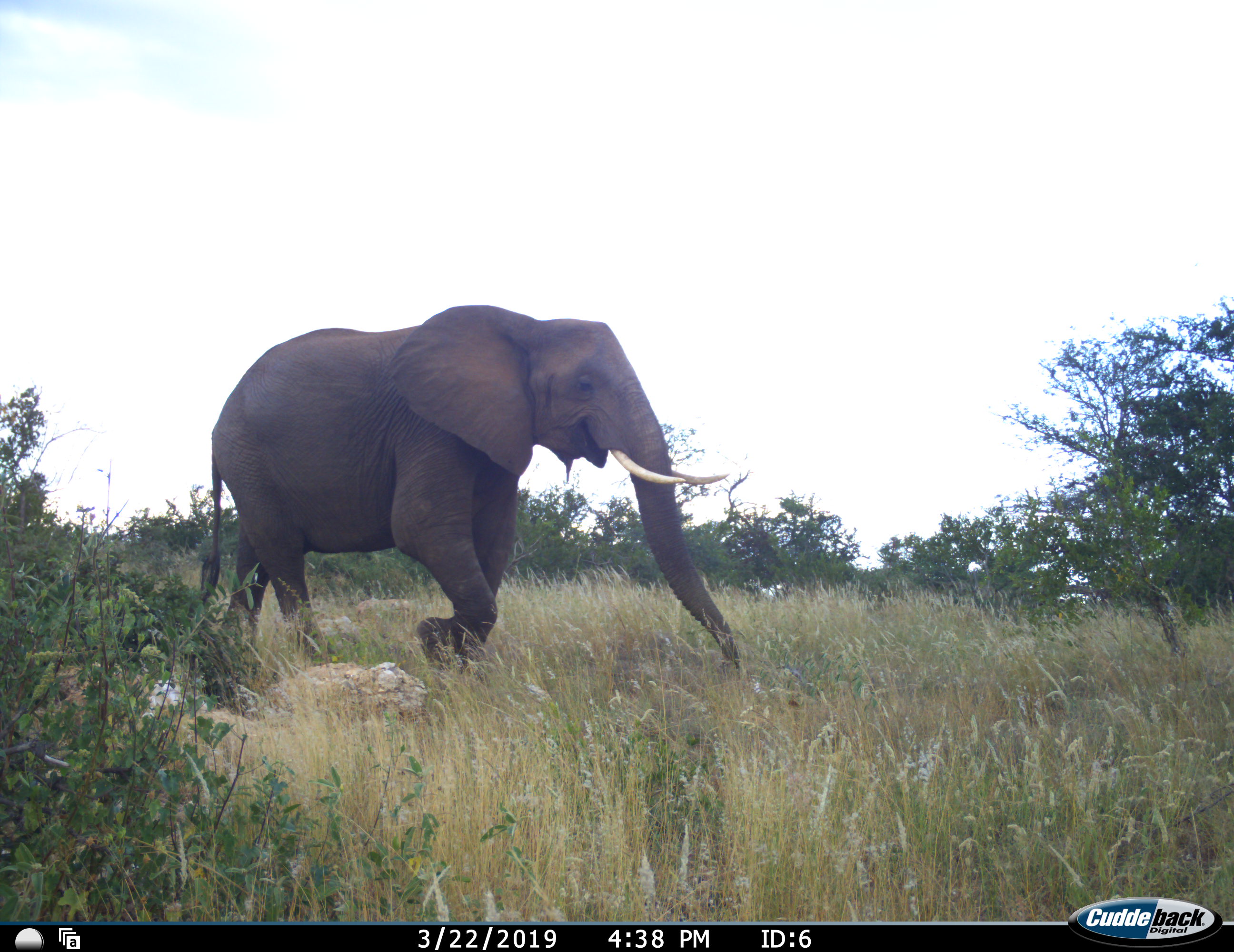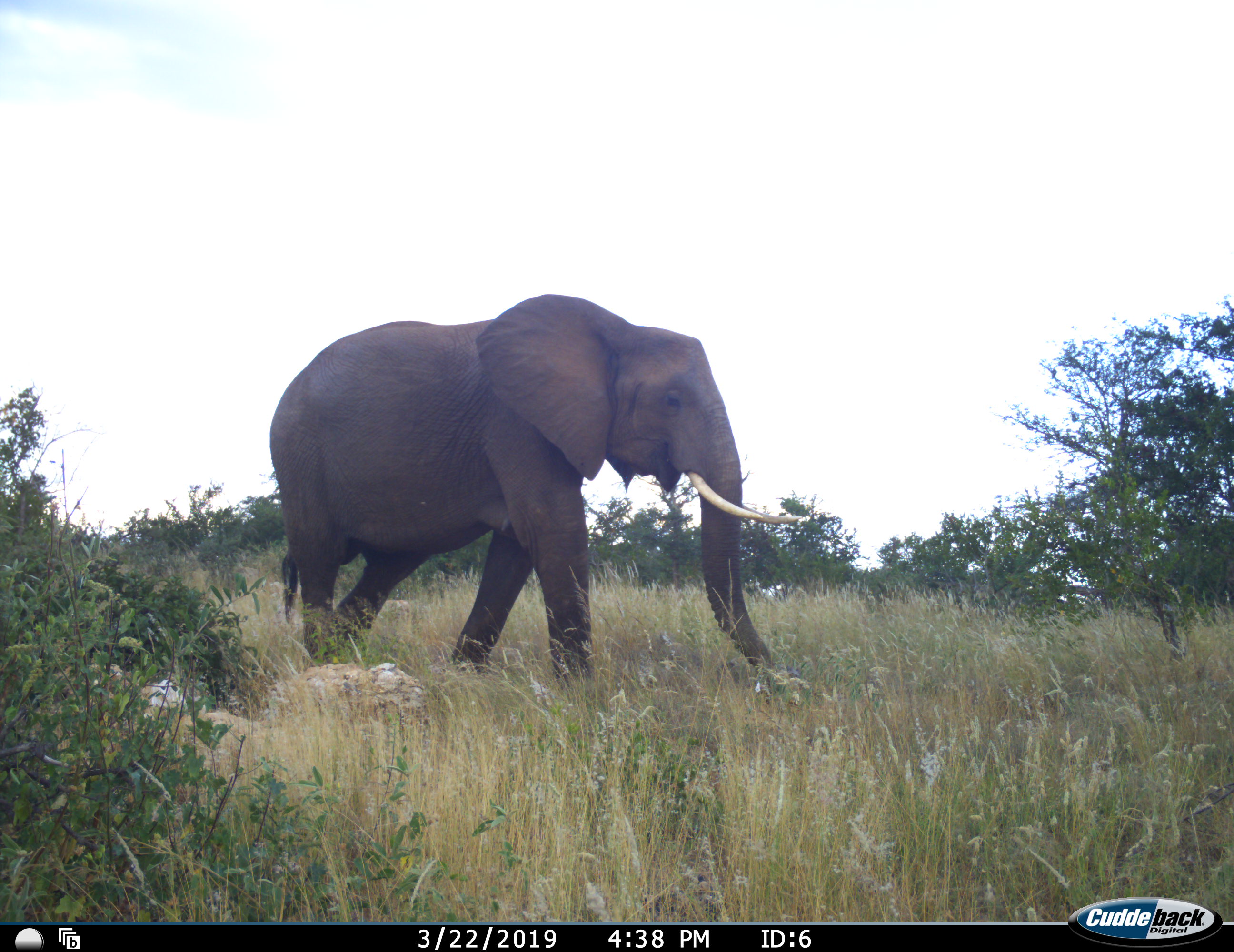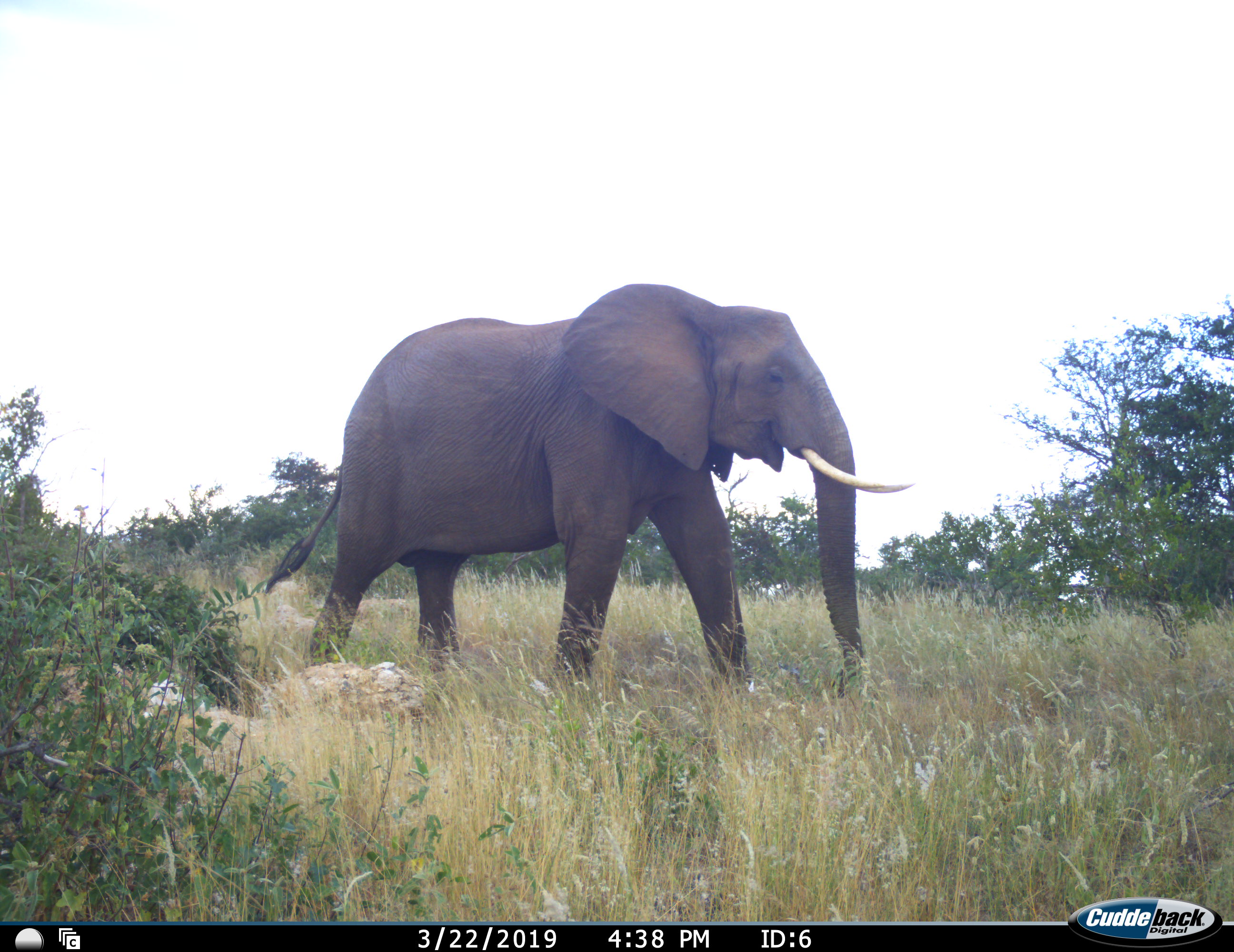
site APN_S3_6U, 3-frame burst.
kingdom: Animalia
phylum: Chordata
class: Mammalia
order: Proboscidea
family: Elephantidae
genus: Loxodonta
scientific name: Loxodonta africana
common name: african bush elephant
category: elephant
Elephant (african bush elephant) (Loxodonta africana), count 1. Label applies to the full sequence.